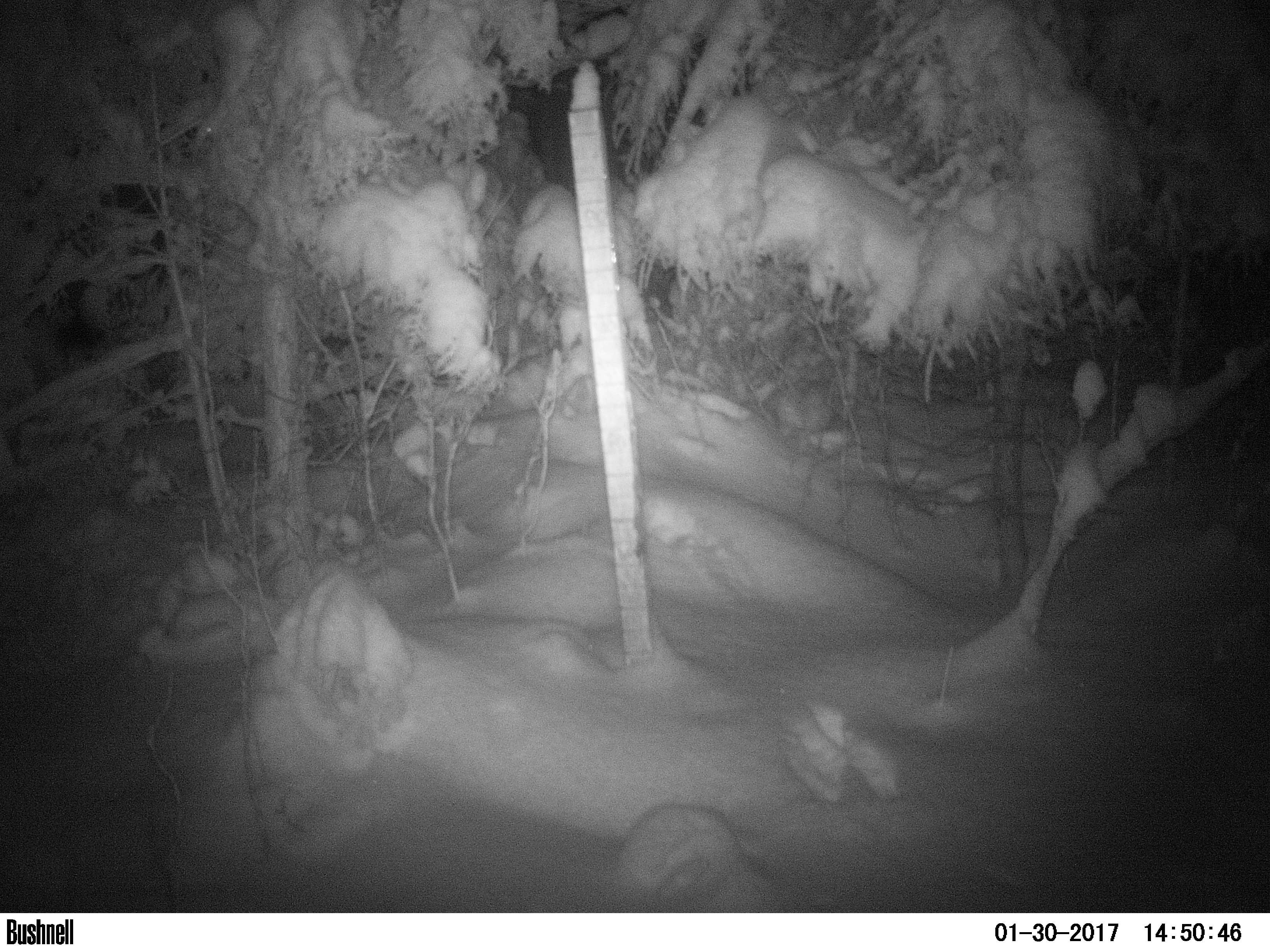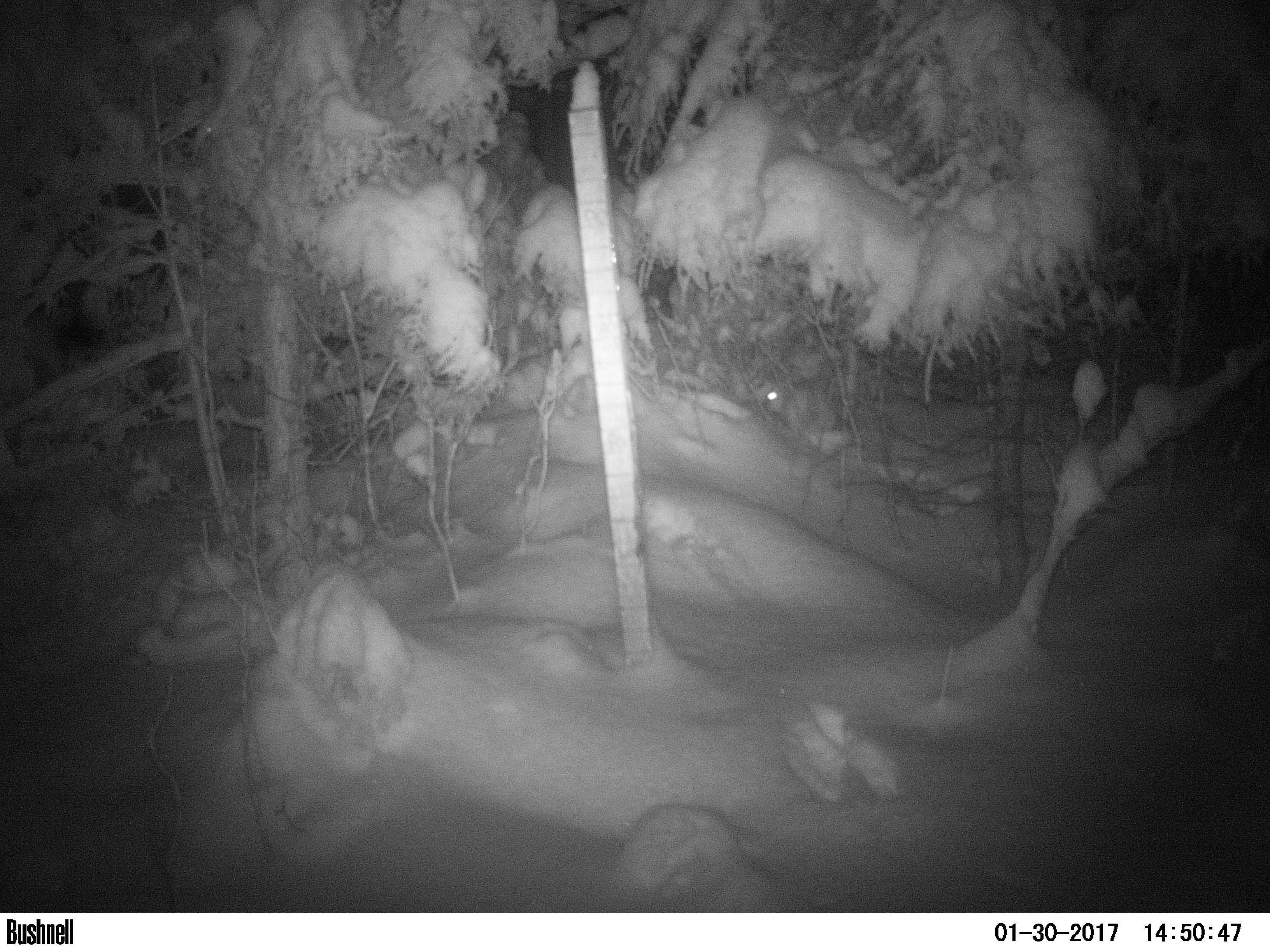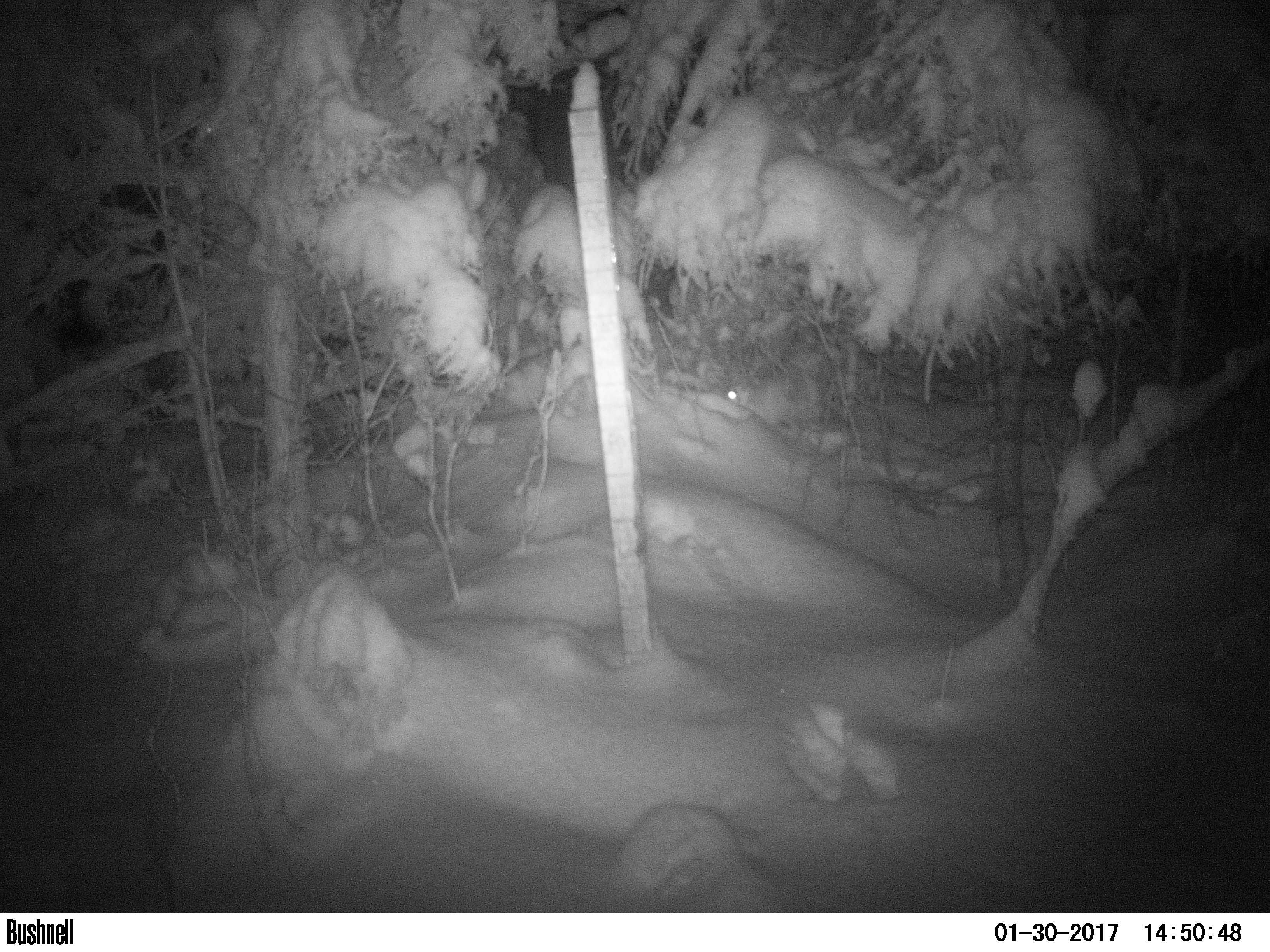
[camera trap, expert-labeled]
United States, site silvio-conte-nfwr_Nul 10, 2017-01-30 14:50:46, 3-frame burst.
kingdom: Animalia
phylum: Chordata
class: Mammalia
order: Lagomorpha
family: Leporidae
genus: Lepus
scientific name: Lepus americanus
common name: snowshoe hare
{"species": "snowshoe hare (Lepus americanus)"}